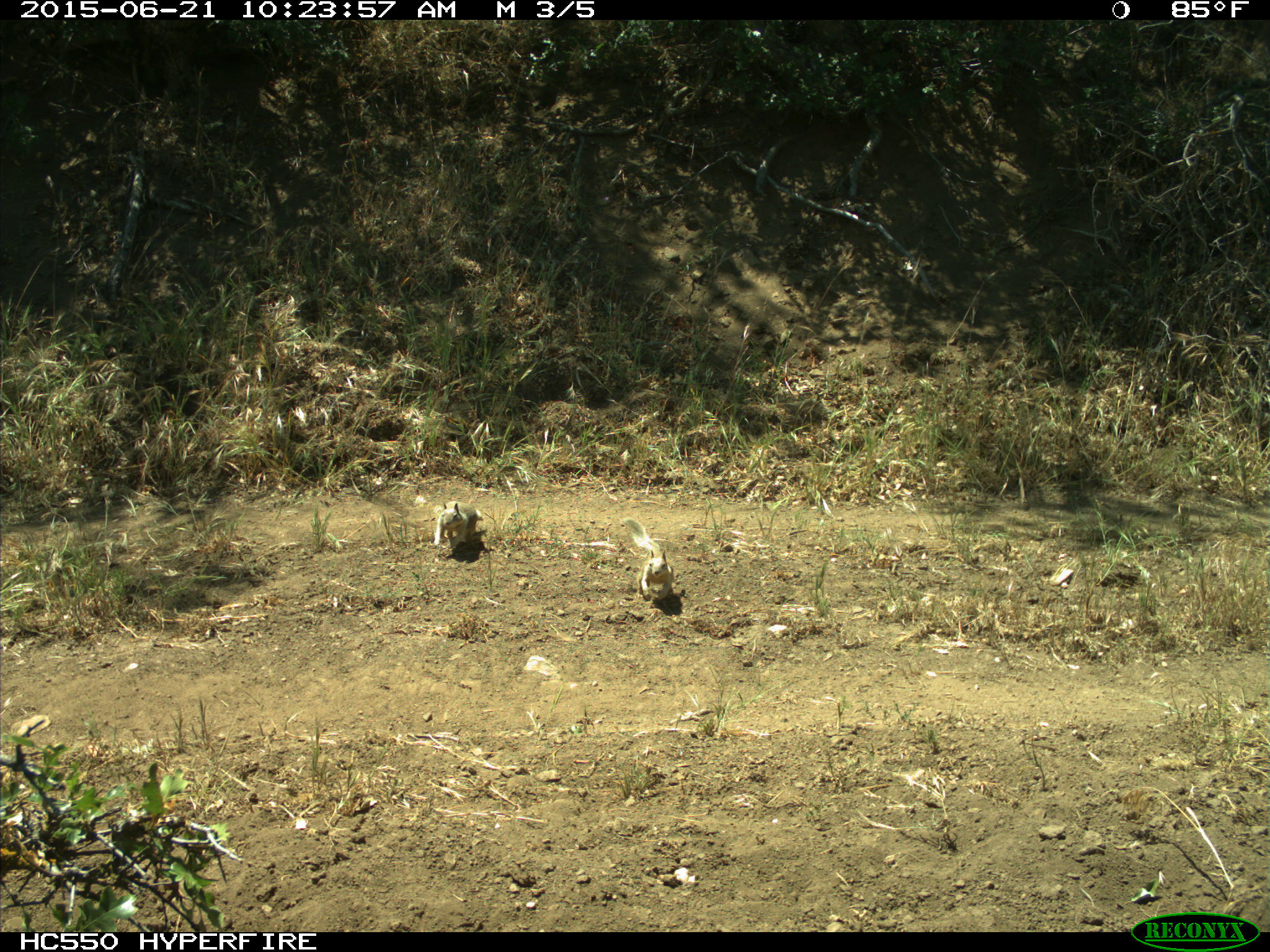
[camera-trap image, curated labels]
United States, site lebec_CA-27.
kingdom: Animalia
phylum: Chordata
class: Mammalia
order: Rodentia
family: Sciuridae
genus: Otospermophilus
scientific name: Otospermophilus beecheyi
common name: california ground squirrel